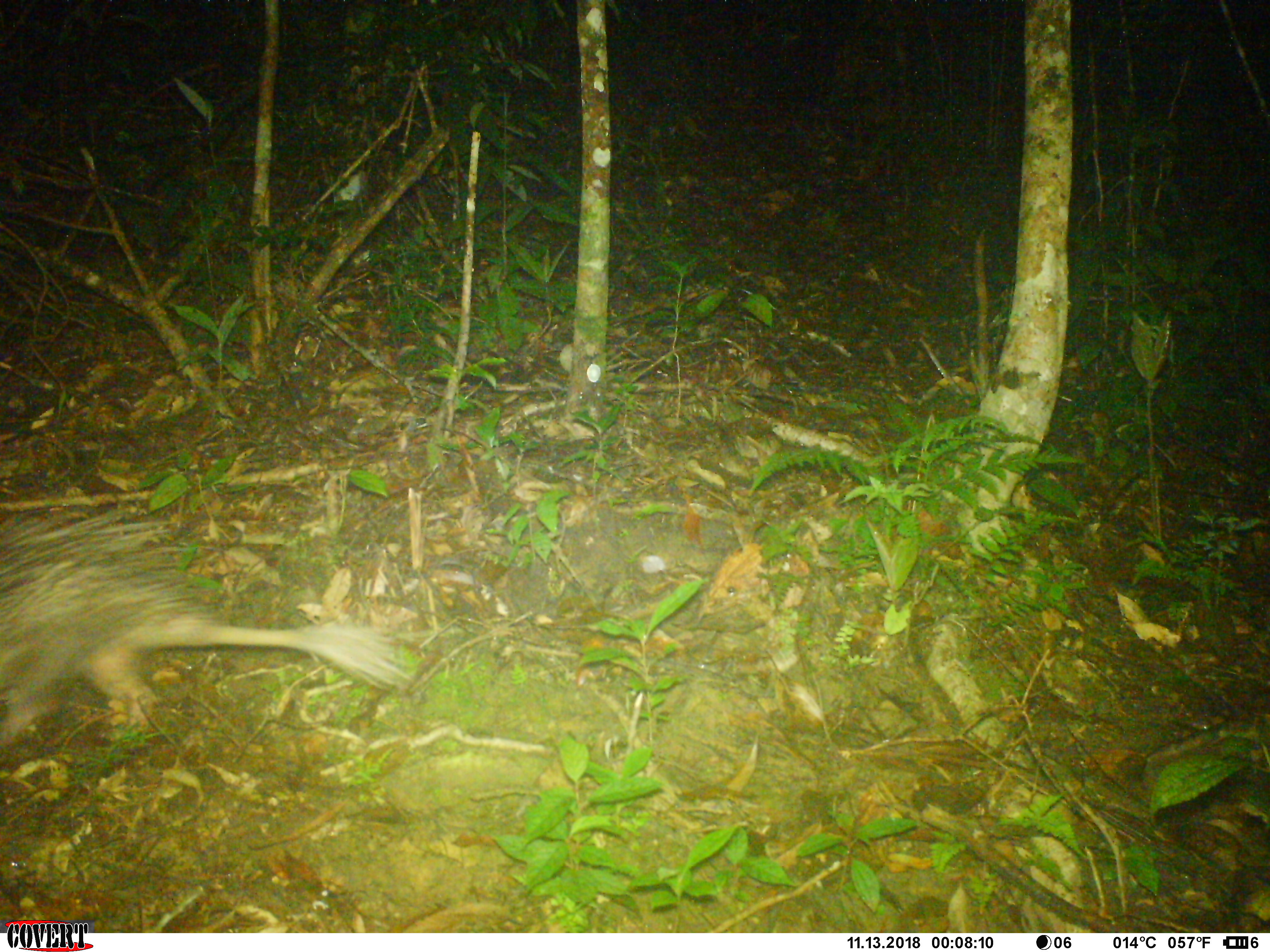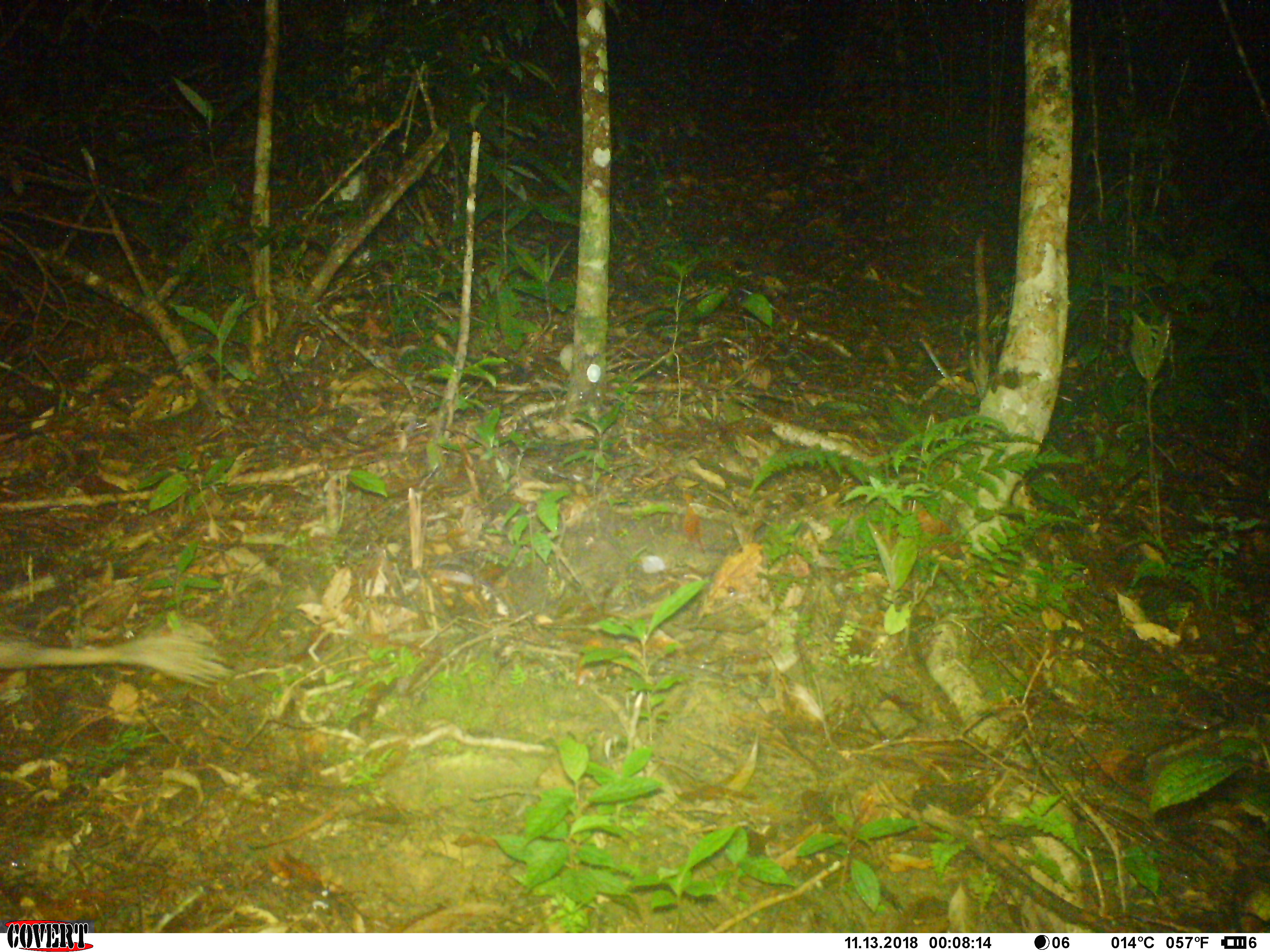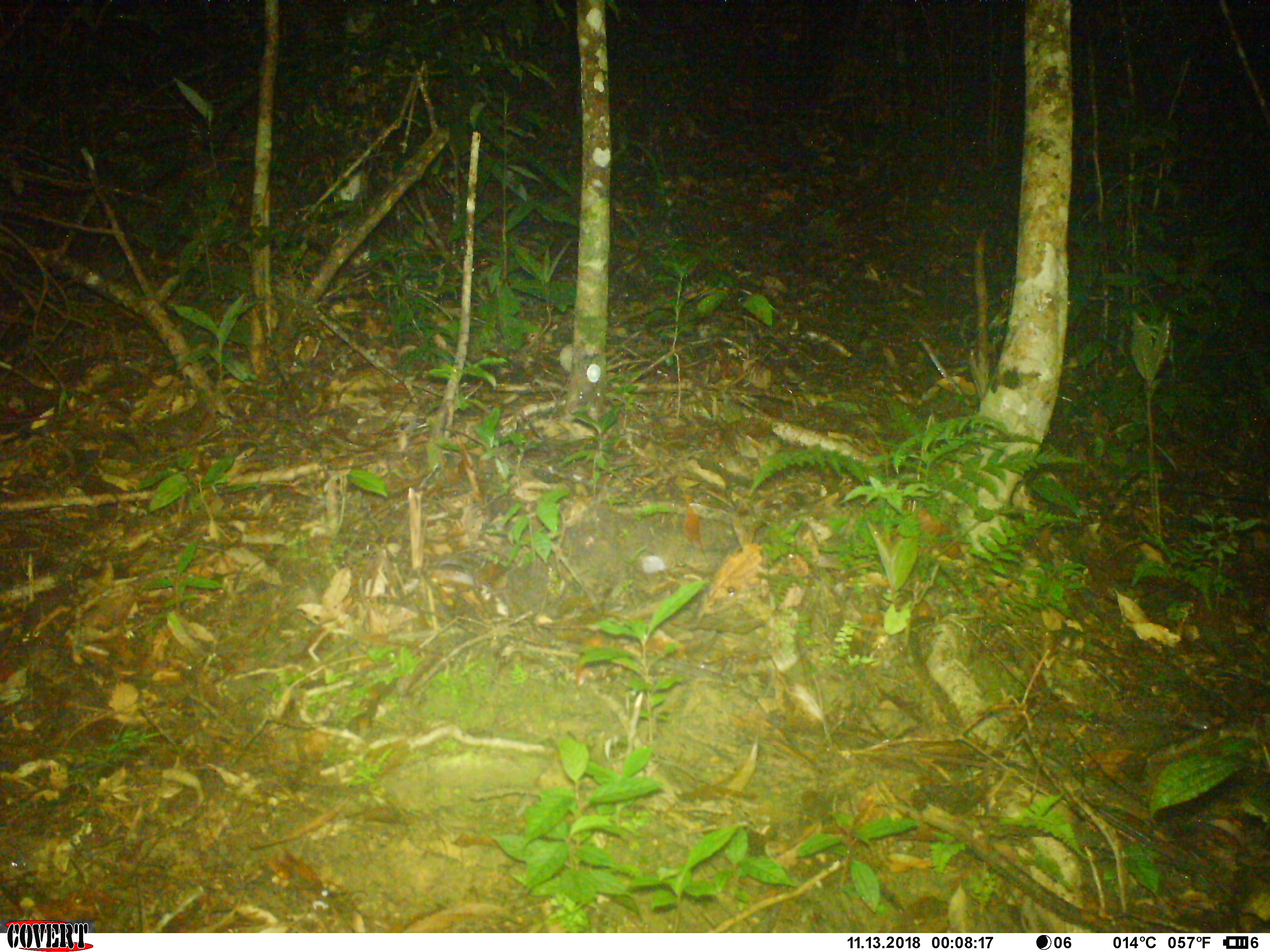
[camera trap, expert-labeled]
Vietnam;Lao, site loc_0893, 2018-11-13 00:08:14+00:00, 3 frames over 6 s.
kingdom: Animalia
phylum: Chordata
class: Mammalia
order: Rodentia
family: Hystricidae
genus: Atherurus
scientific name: Atherurus macrourus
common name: asiatic brush-tailed porcupine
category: asiatic brush tailed porcupine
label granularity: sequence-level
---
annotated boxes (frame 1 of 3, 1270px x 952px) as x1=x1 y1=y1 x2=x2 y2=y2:
asiatic brush tailed porcupine: x1=0 y1=502 x2=412 y2=740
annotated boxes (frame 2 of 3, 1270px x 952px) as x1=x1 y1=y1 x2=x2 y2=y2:
asiatic brush tailed porcupine: x1=0 y1=632 x2=231 y2=688